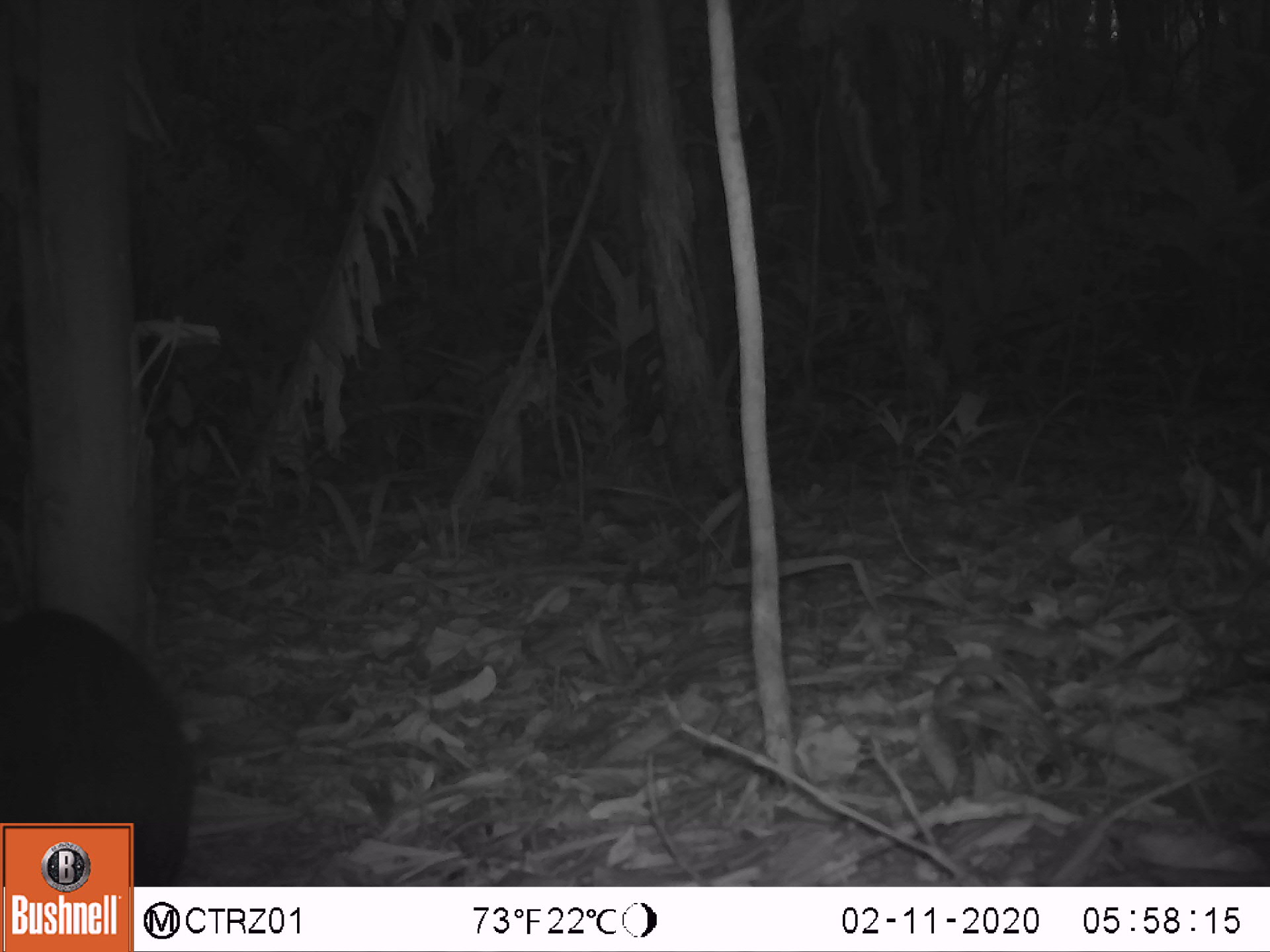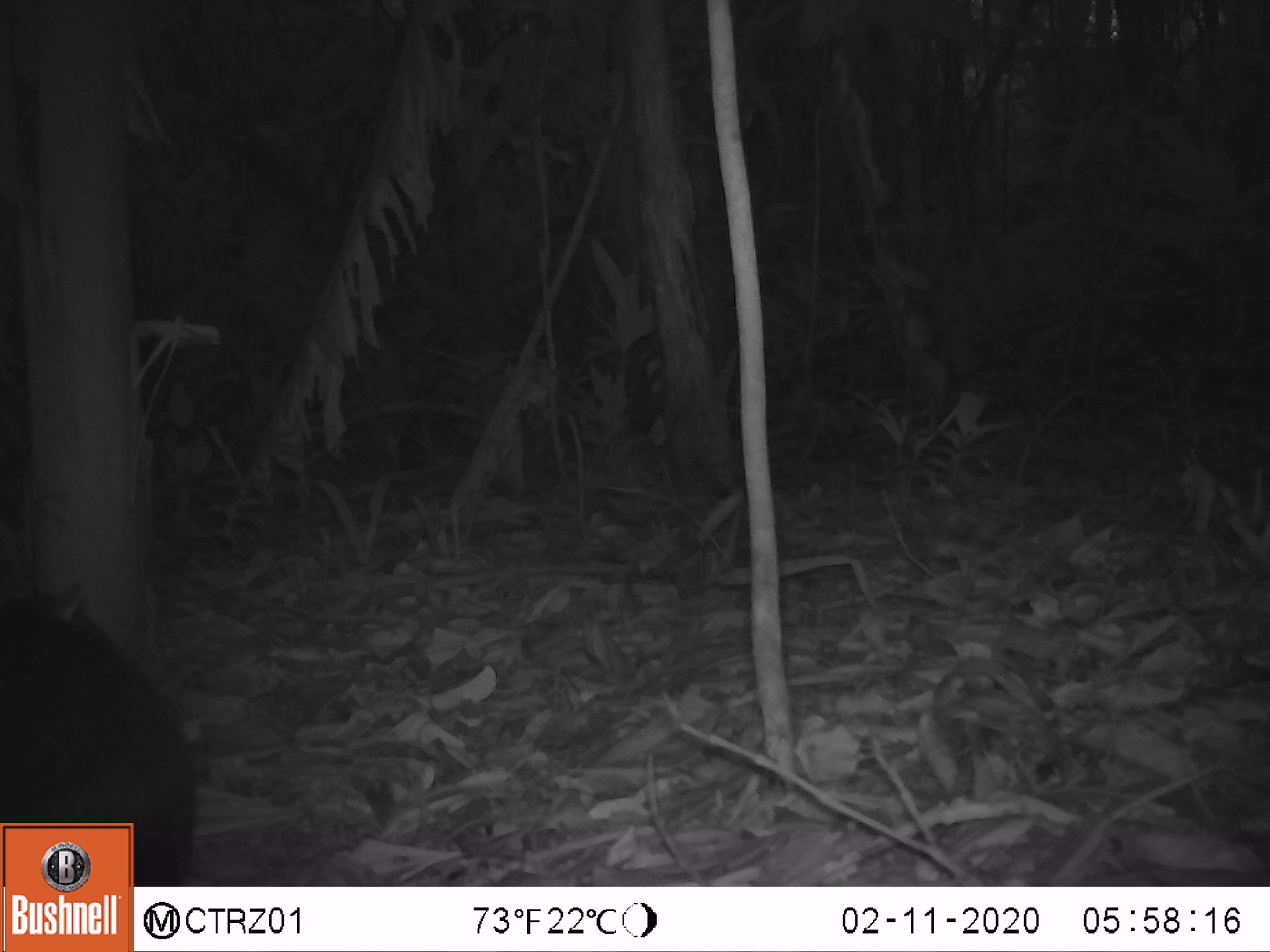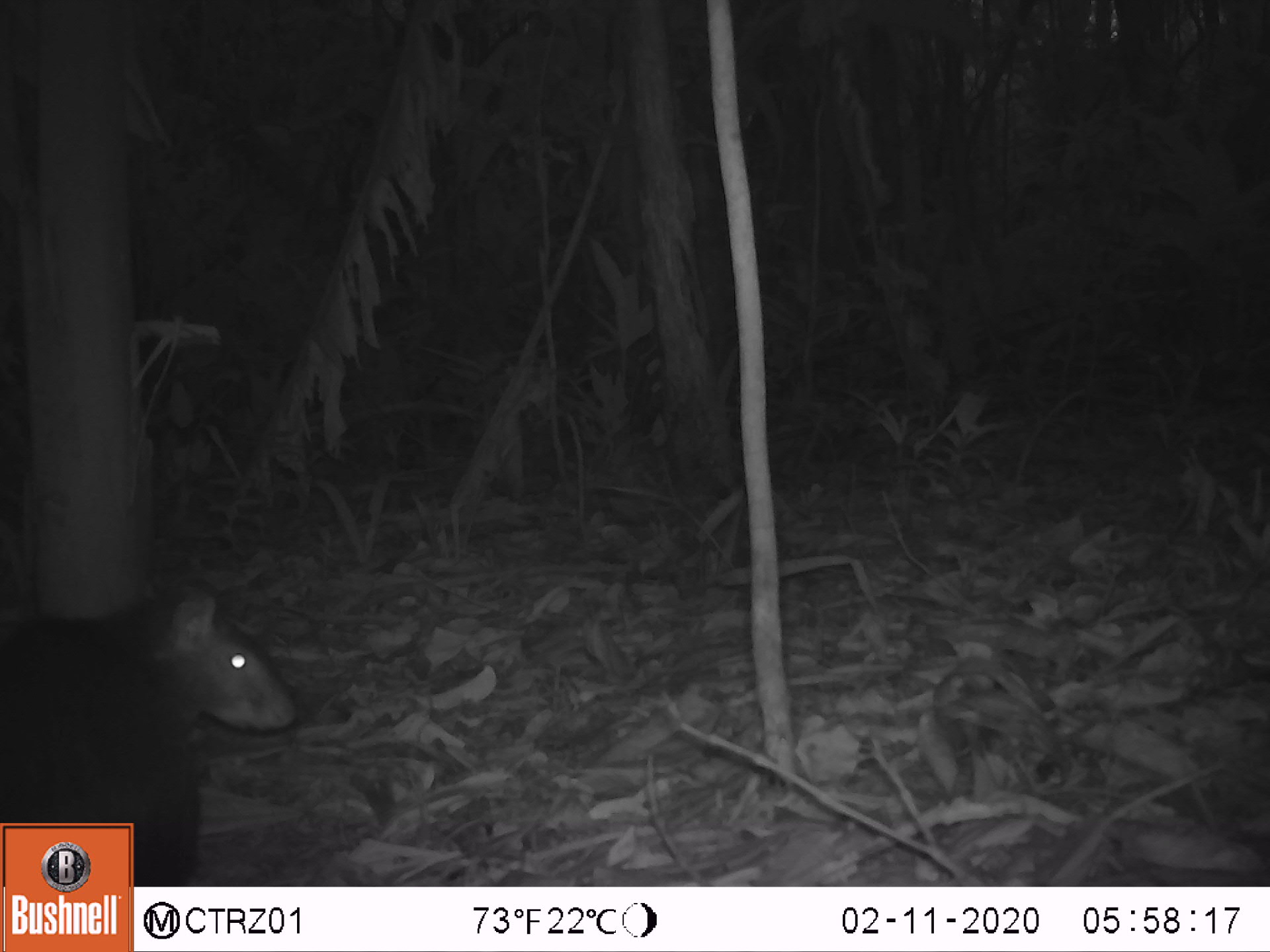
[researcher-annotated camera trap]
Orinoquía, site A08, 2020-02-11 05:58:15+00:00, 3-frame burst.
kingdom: Animalia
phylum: Chordata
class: Mammalia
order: Rodentia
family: Dasyproctidae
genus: Dasyprocta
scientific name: Dasyprocta fuliginosa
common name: black agouti